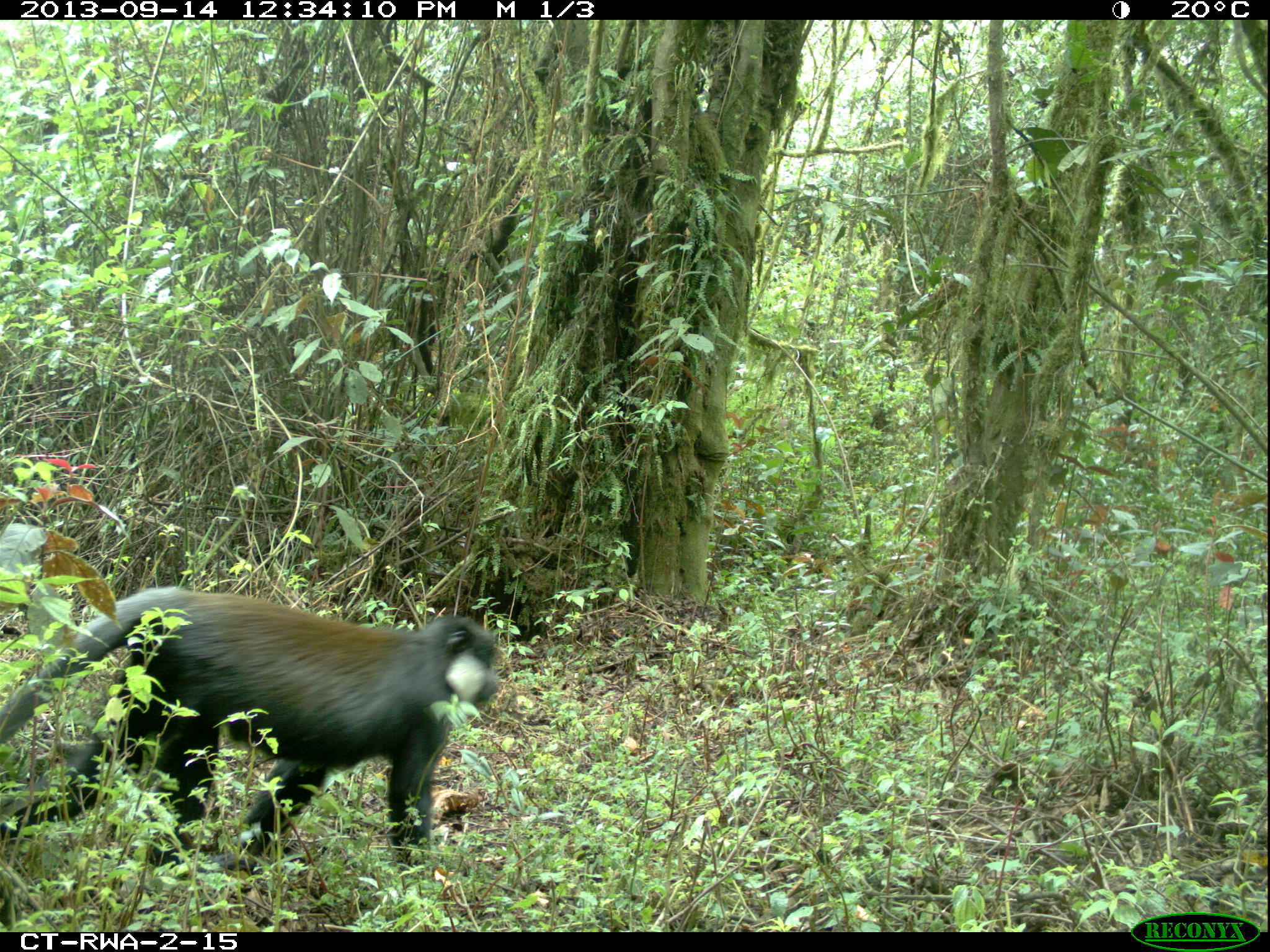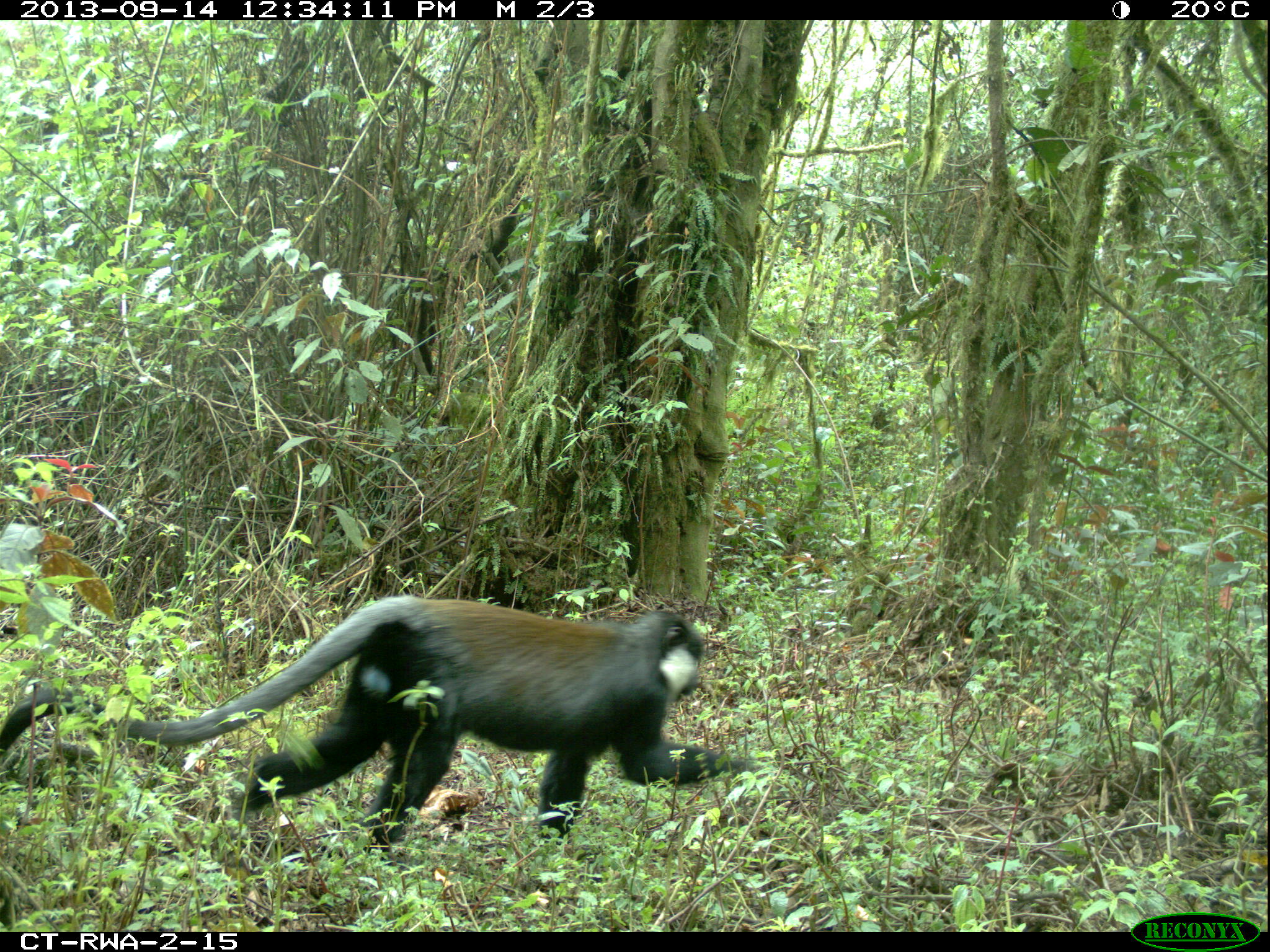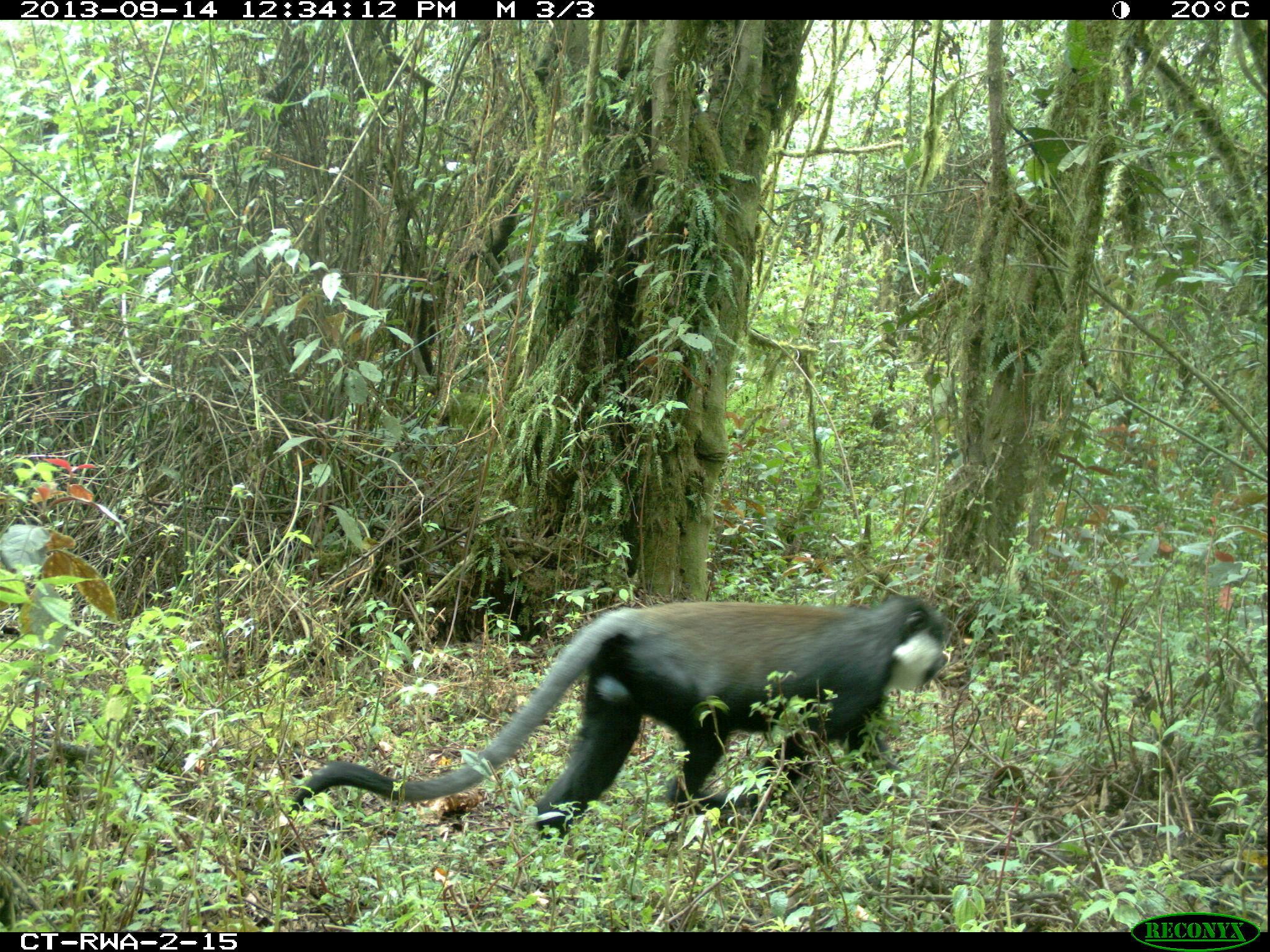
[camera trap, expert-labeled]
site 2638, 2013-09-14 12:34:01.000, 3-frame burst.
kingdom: Animalia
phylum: Chordata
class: Mammalia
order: Primates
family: Cercopithecidae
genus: Allochrocebus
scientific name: Allochrocebus lhoesti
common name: l'hoest's monkey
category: cercopithecus lhoesti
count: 1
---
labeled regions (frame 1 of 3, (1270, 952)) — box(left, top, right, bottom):
cercopithecus lhoesti: box(0, 586, 502, 872)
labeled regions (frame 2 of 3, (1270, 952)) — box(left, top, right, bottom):
cercopithecus lhoesti: box(1, 595, 760, 860)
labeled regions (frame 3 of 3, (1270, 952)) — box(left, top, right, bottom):
cercopithecus lhoesti: box(282, 593, 952, 844)